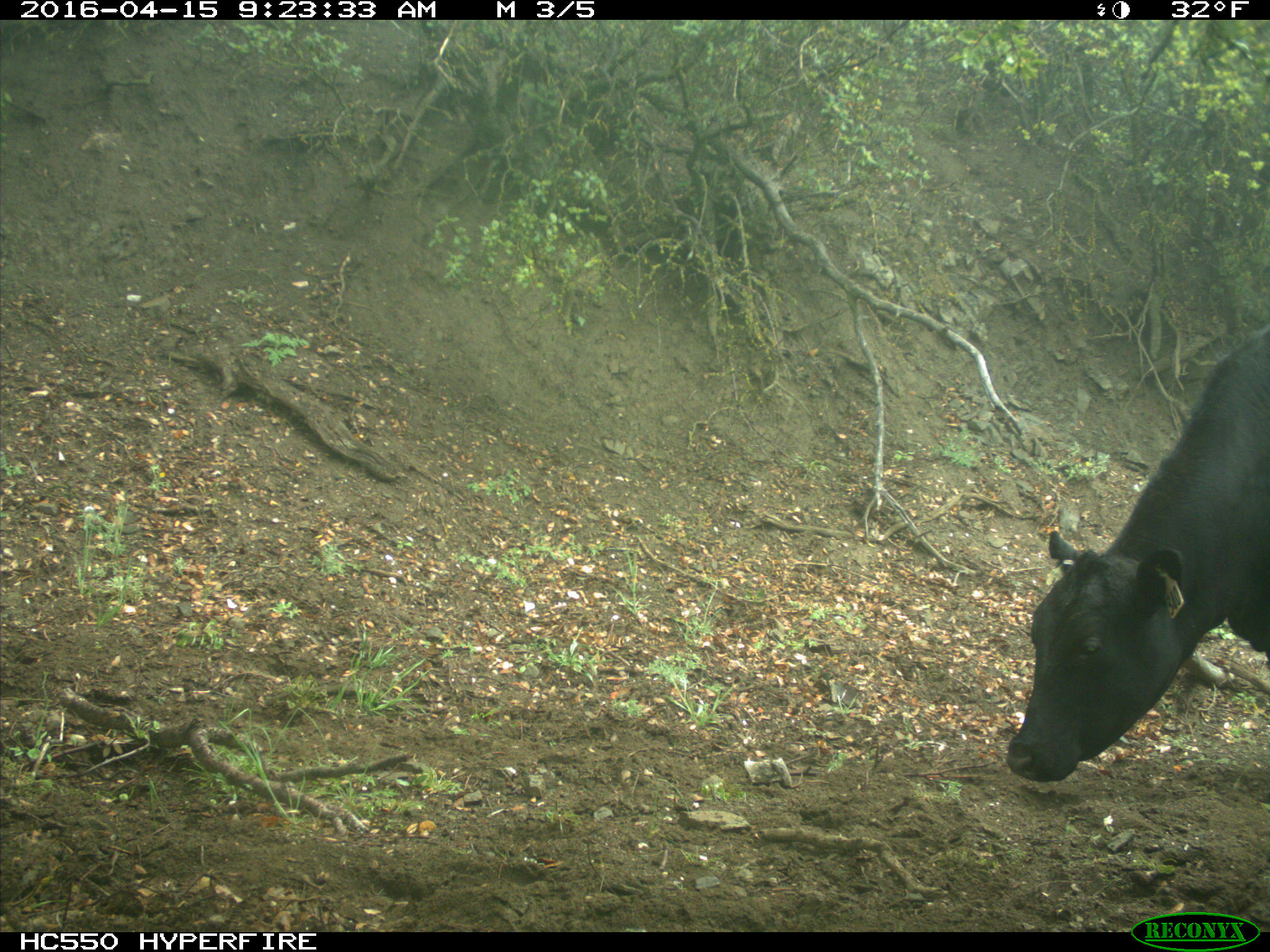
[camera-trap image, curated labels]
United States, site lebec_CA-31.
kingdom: Animalia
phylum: Chordata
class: Mammalia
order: Artiodactyla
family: Bovidae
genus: Bos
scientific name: Bos taurus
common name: domestic cow